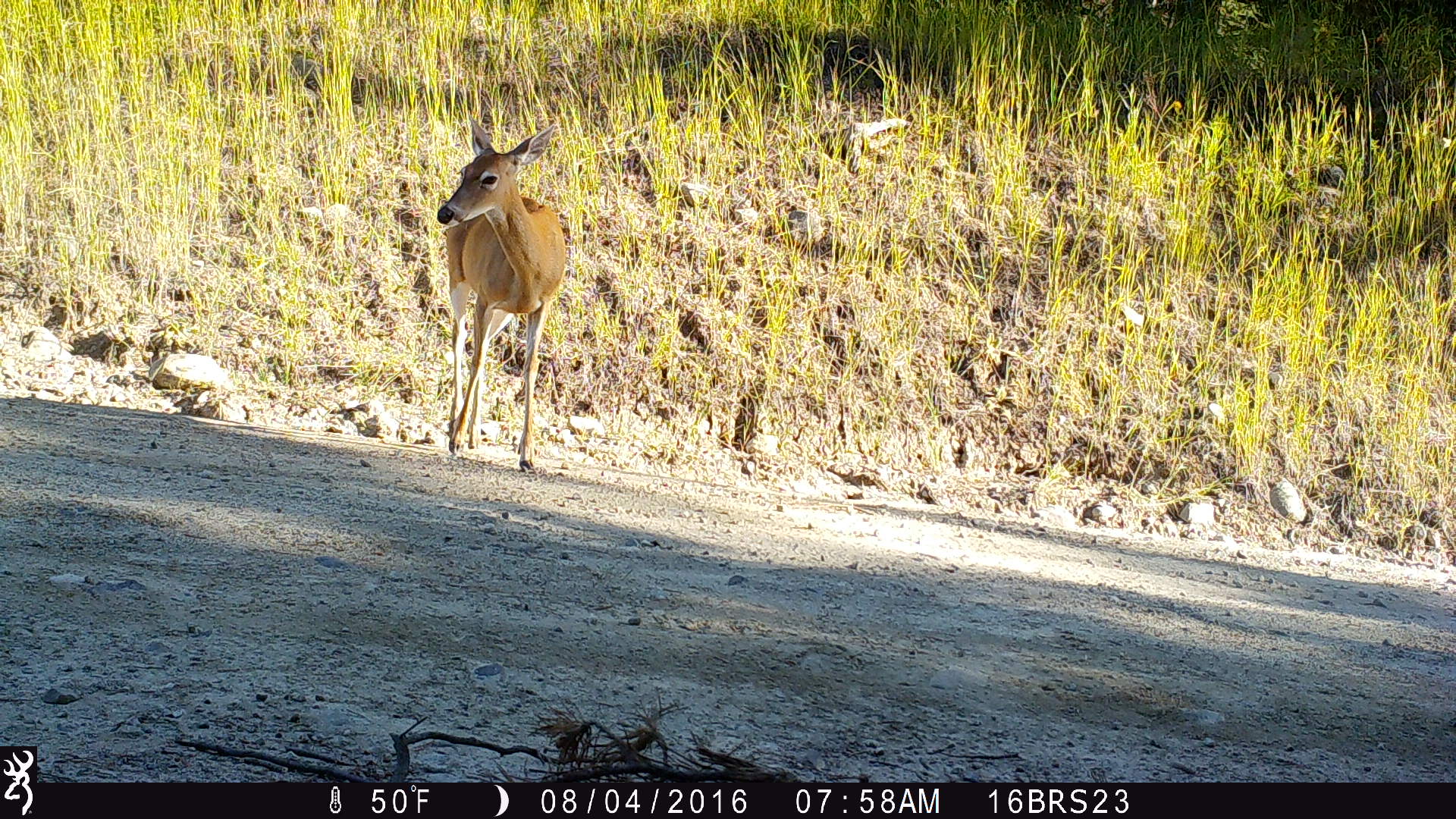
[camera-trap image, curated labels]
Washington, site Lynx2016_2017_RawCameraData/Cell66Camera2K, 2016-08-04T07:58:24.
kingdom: Animalia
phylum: Chordata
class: Mammalia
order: Artiodactyla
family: Cervidae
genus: Odocoileus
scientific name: Odocoileus virginianus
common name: white-tailed deer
Odocoileus virginianus (white-tailed deer). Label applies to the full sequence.